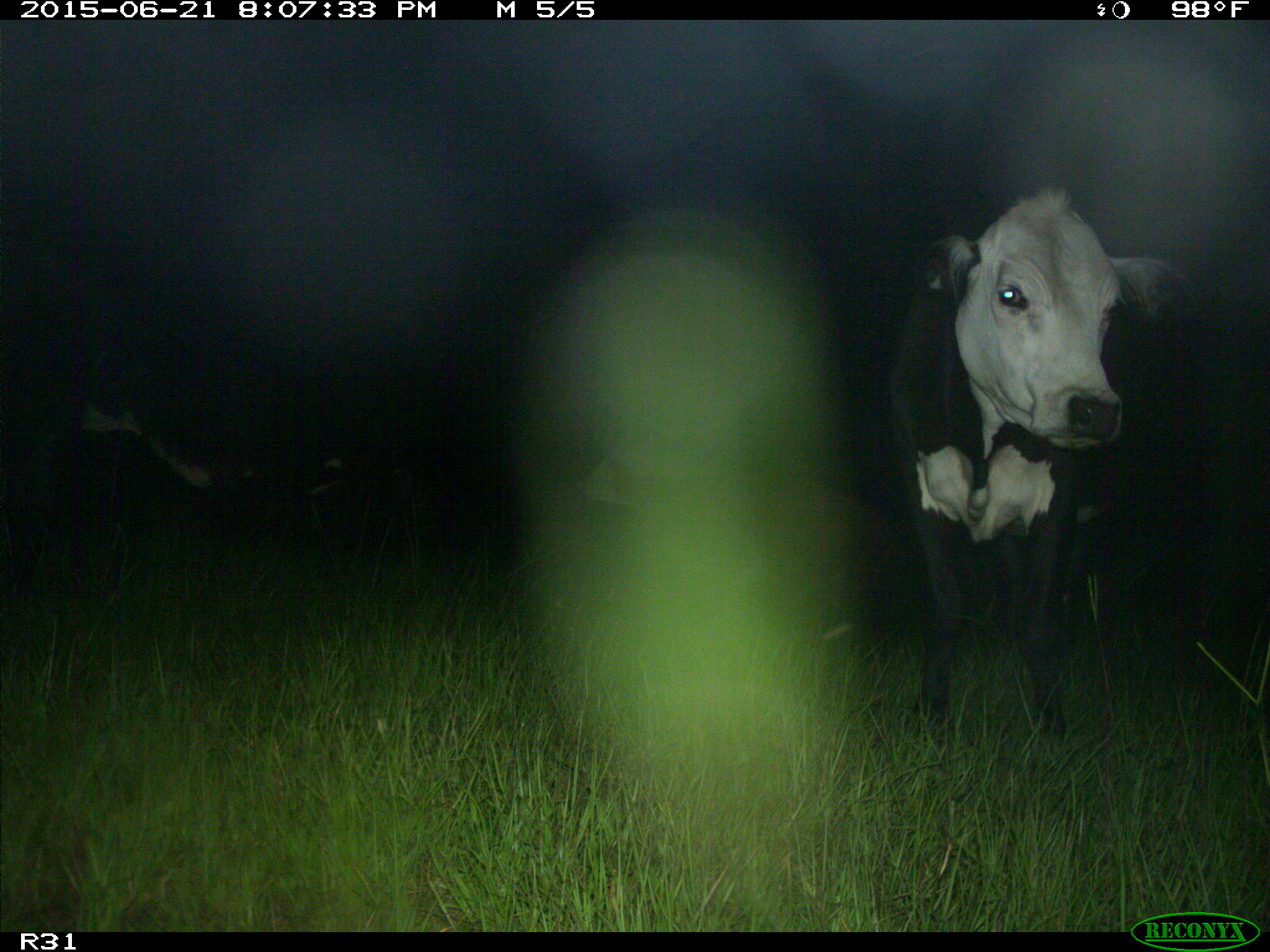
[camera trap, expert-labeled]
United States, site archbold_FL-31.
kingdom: Animalia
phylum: Chordata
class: Mammalia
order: Artiodactyla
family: Bovidae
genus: Bos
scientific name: Bos taurus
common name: domestic cow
Bos taurus (domestic cow).